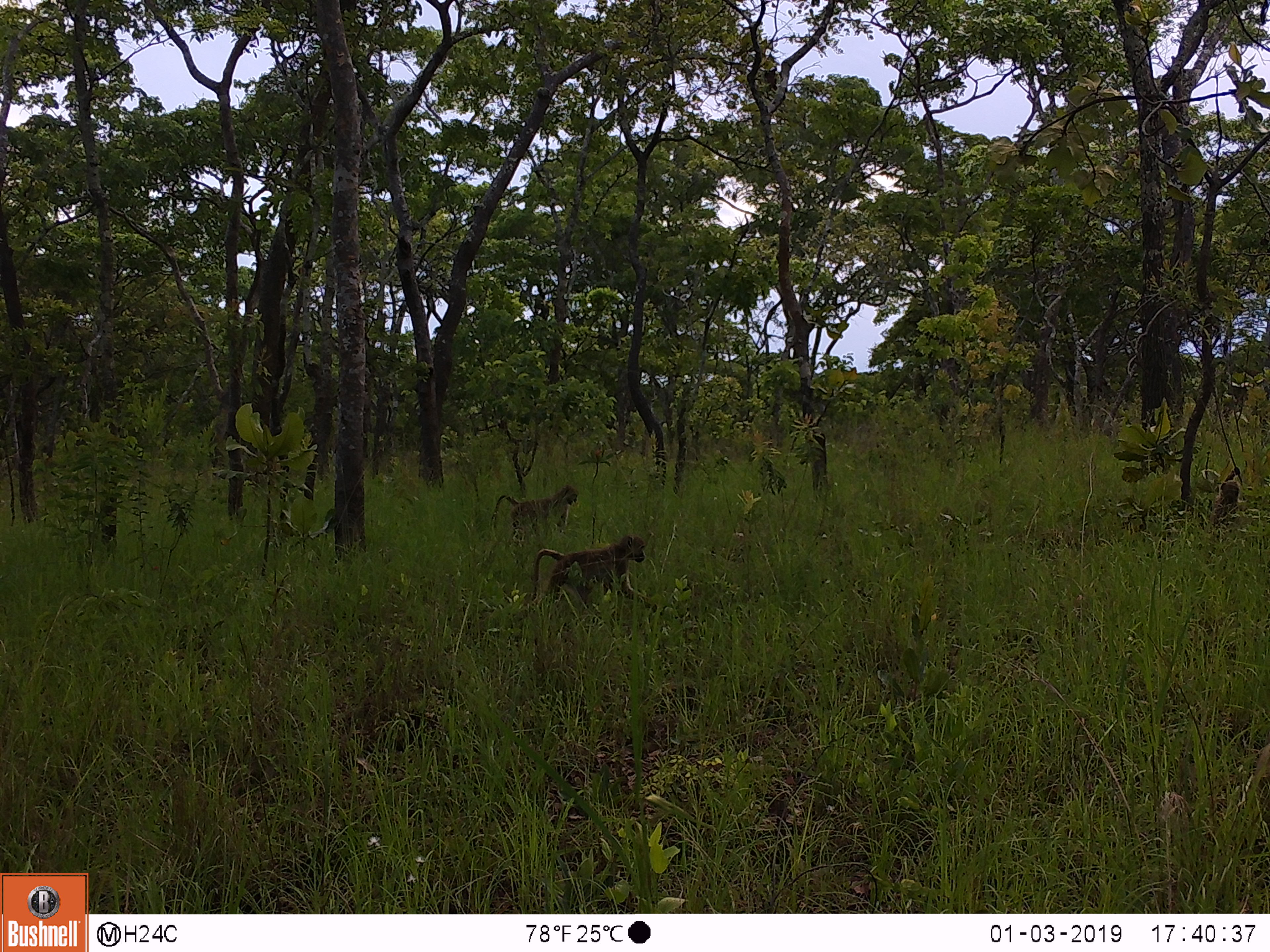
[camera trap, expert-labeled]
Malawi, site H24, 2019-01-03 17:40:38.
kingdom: Animalia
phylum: Chordata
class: Mammalia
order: Primates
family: Cercopithecidae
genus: Papio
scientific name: Papio cynocephalus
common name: yellow baboon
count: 3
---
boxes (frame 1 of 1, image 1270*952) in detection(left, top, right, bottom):
yellow baboon: detection(519, 533, 649, 616); detection(487, 484, 582, 540); detection(1202, 473, 1251, 550)